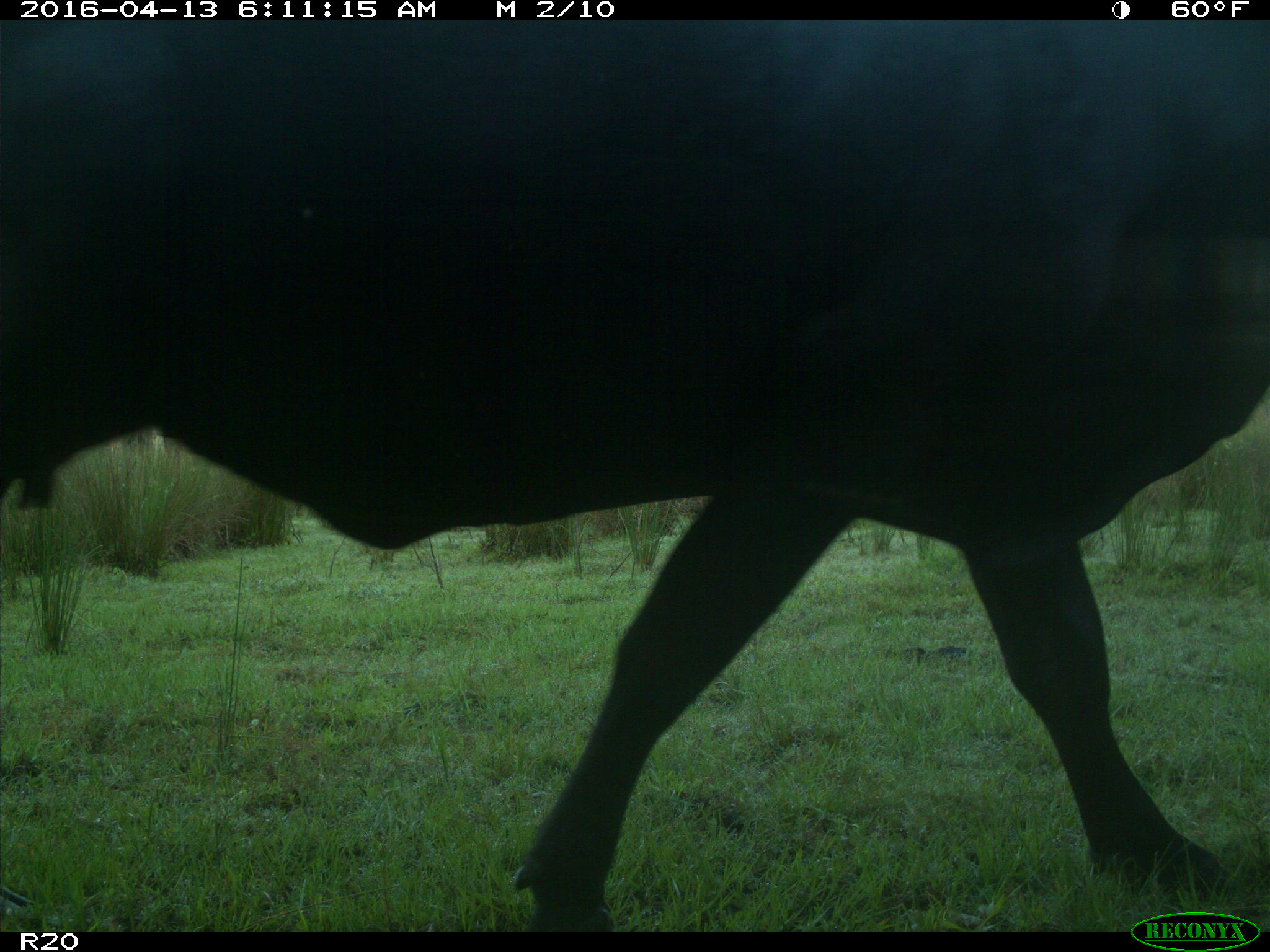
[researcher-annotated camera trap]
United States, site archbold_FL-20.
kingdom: Animalia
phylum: Chordata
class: Mammalia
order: Artiodactyla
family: Bovidae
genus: Bos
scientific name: Bos taurus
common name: domestic cow